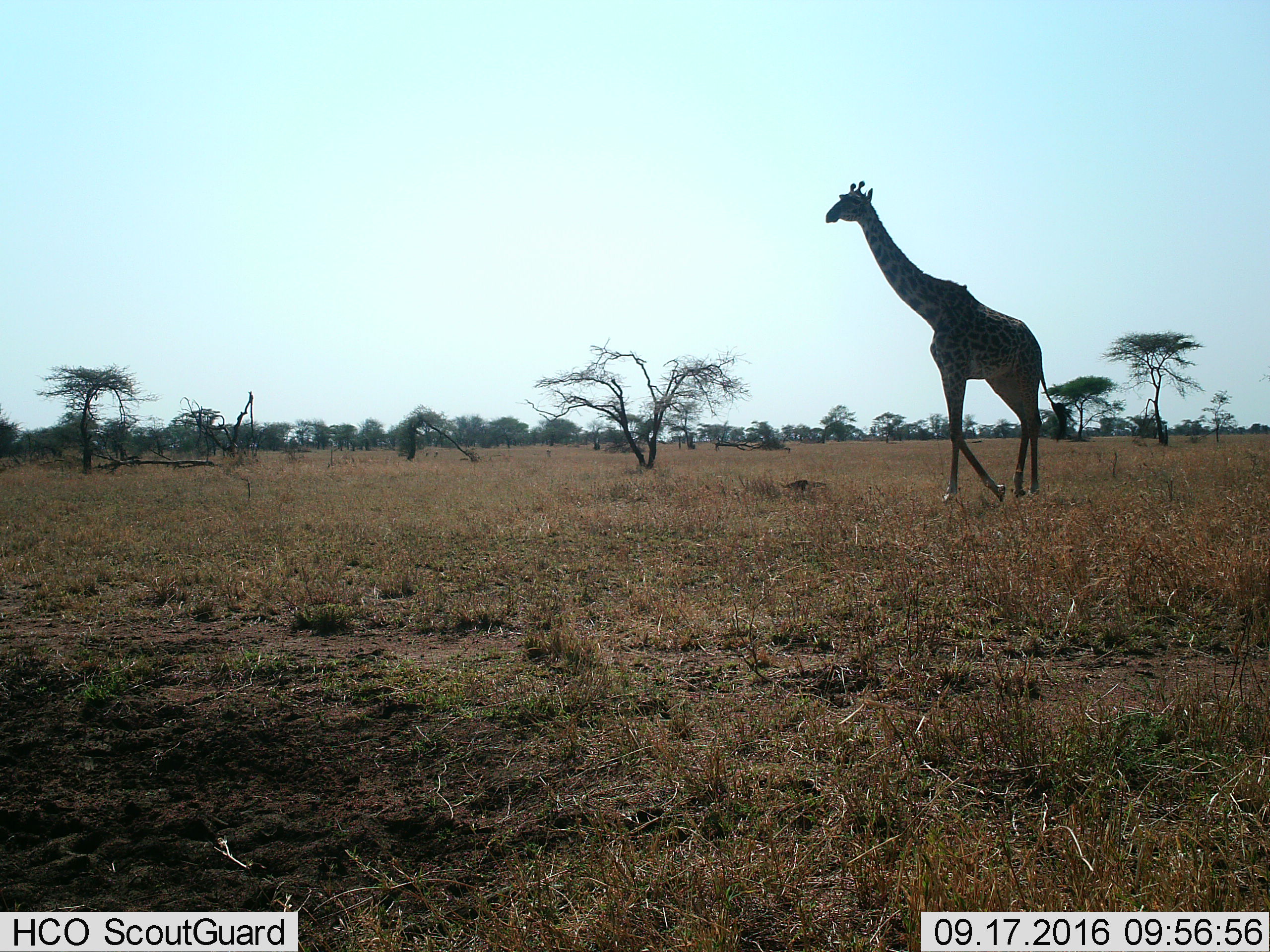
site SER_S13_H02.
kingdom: Animalia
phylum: Chordata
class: Mammalia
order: Artiodactyla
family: Giraffidae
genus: Giraffa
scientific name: Giraffa camelopardalis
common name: giraffe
Giraffe (Giraffa camelopardalis), count 1. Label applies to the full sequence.